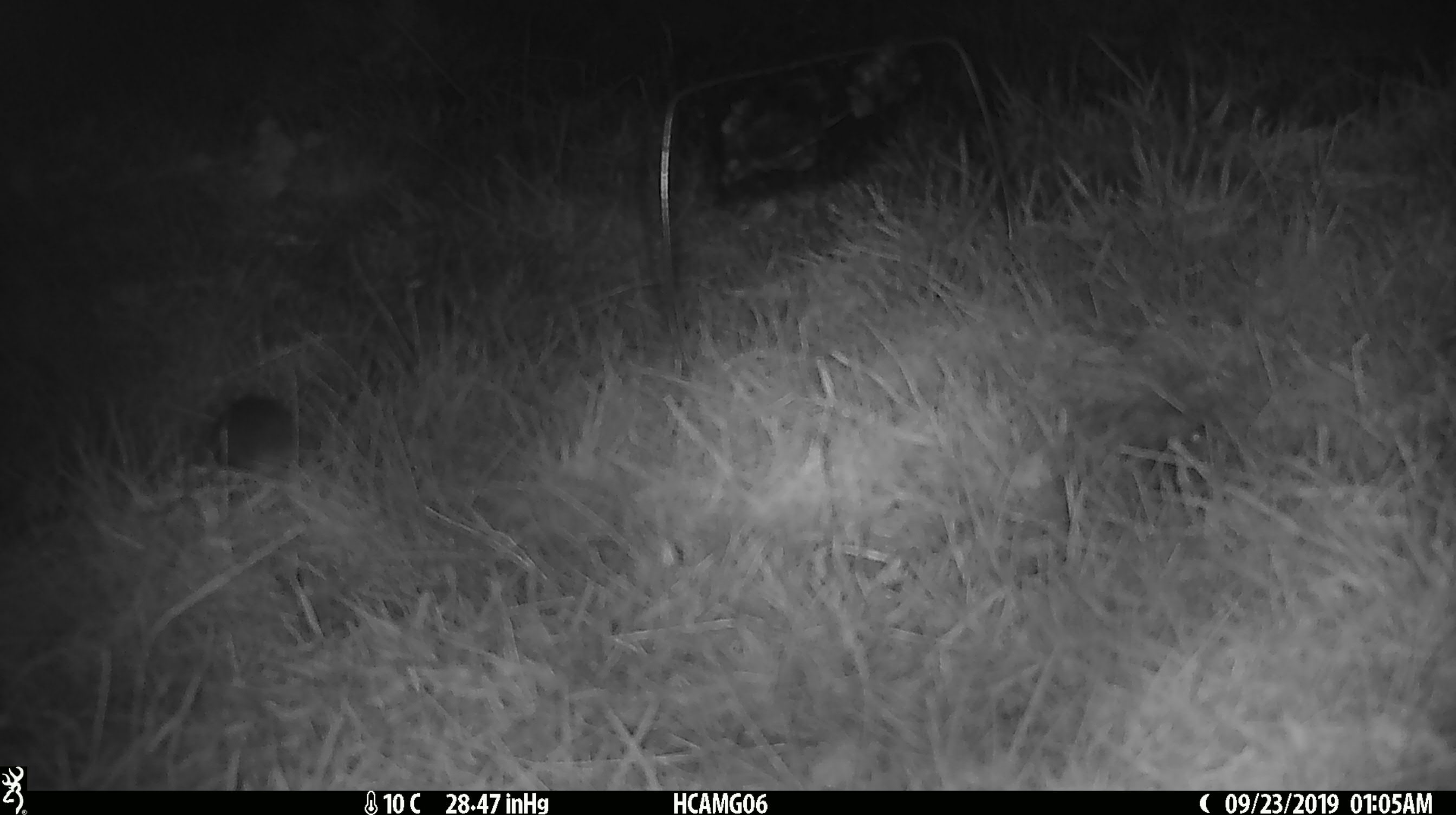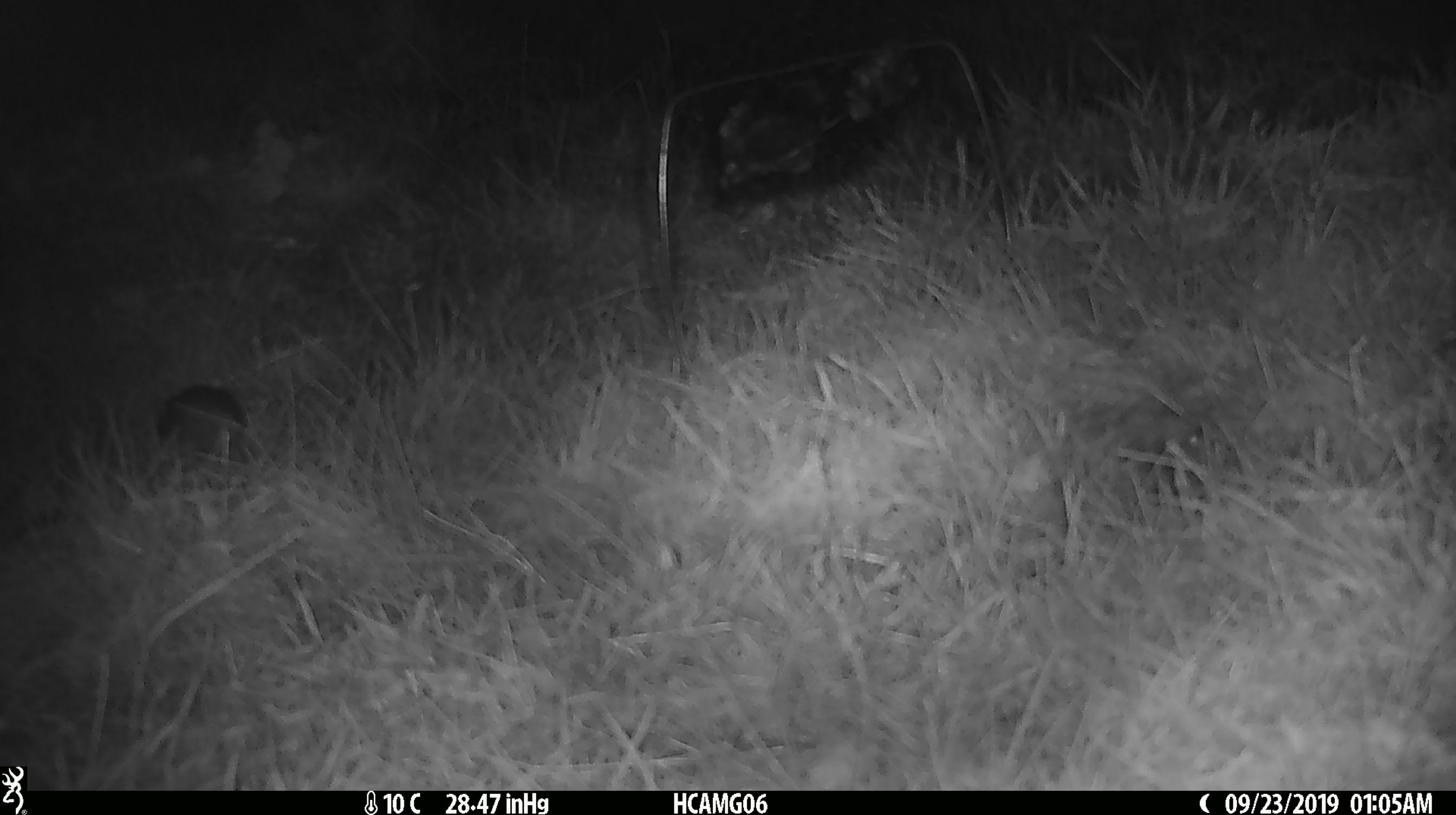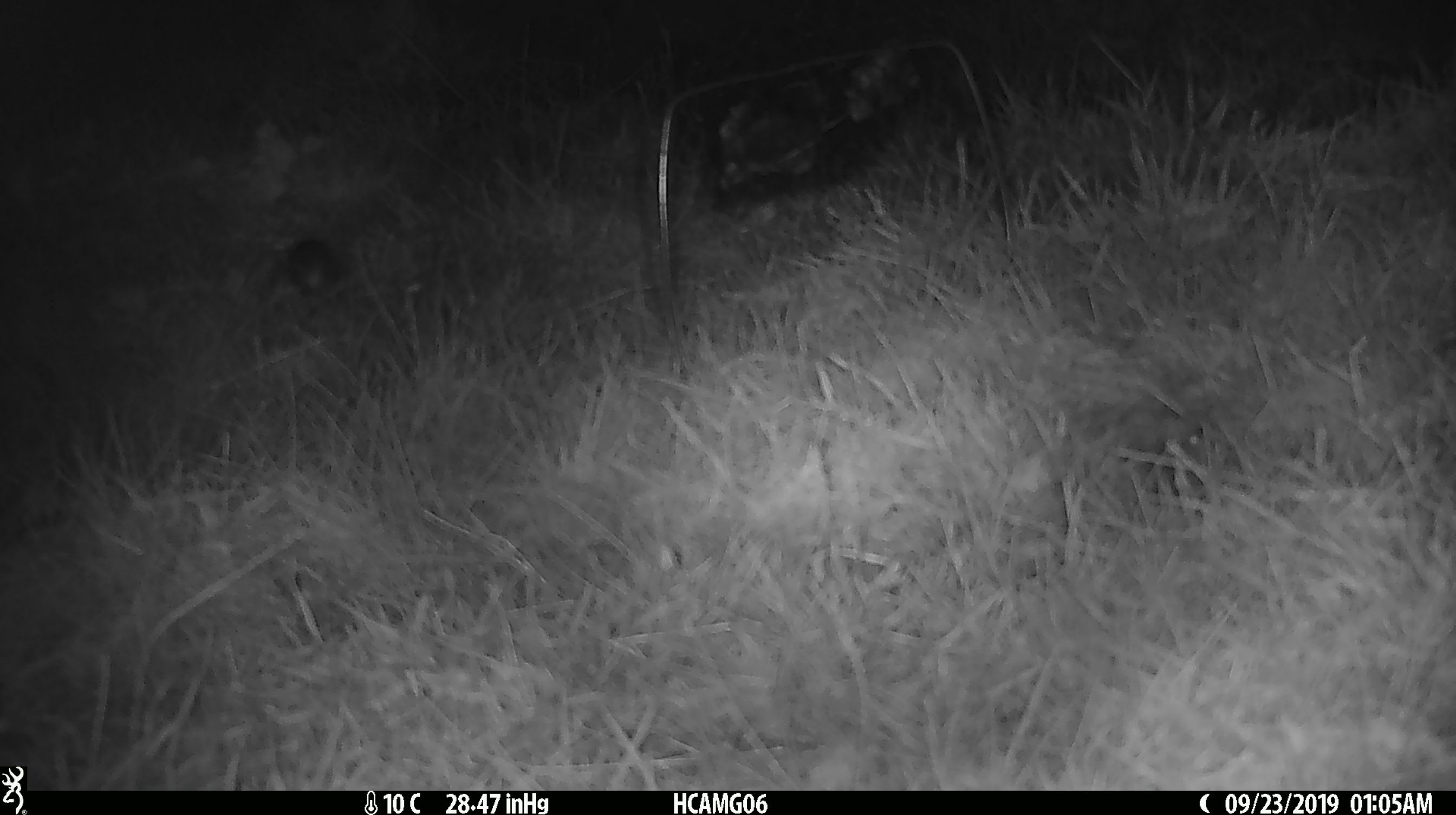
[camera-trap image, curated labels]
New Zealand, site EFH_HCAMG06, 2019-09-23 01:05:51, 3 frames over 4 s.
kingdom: Animalia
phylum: Chordata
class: Mammalia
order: Rodentia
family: Muridae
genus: Mus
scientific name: Mus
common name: mouse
Mouse (Mus).